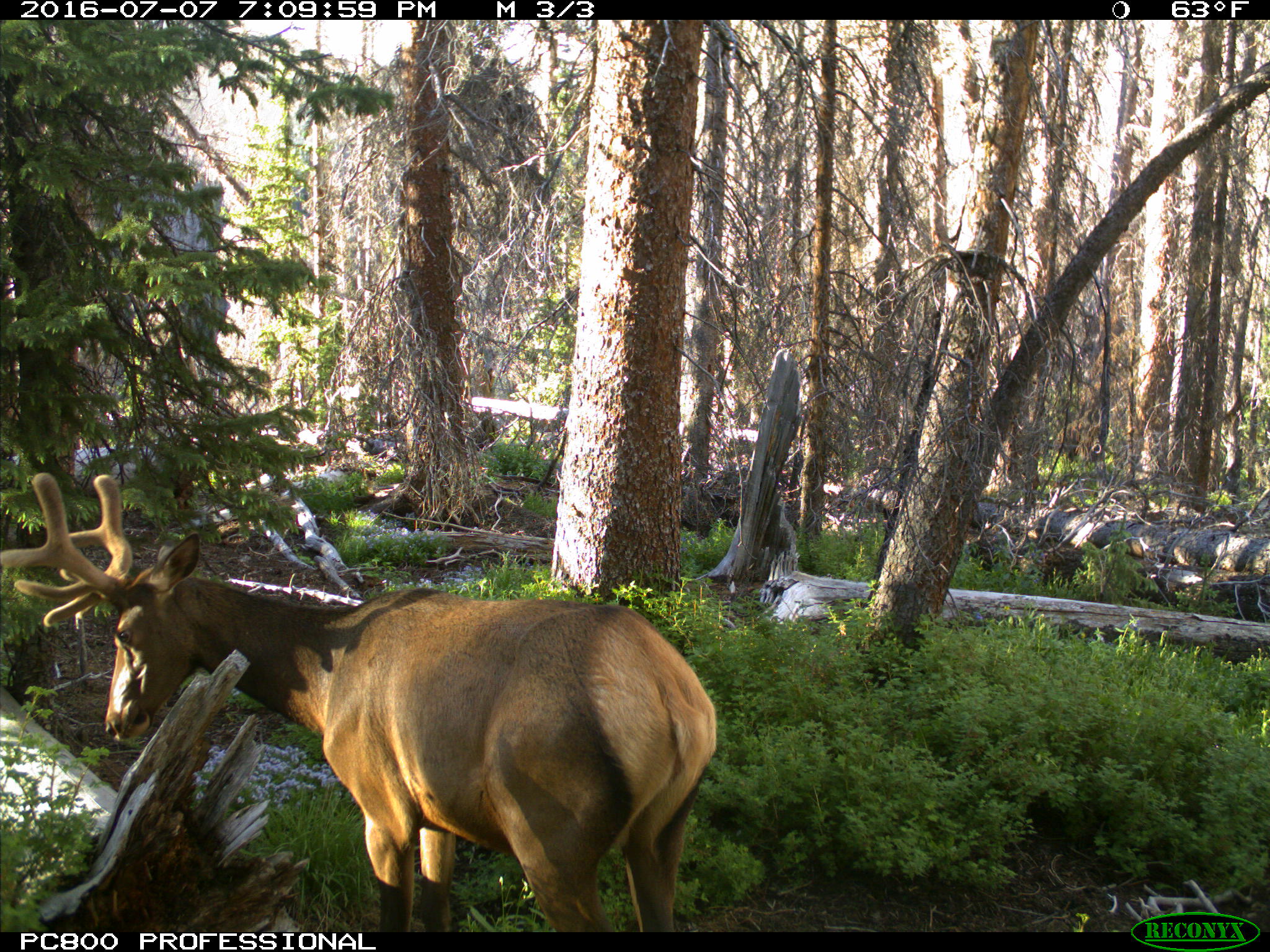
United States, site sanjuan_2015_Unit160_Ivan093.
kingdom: Animalia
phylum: Chordata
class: Mammalia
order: Artiodactyla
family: Cervidae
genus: Cervus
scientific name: Cervus elaphus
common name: red deer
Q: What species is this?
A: Cervus elaphus (red deer).